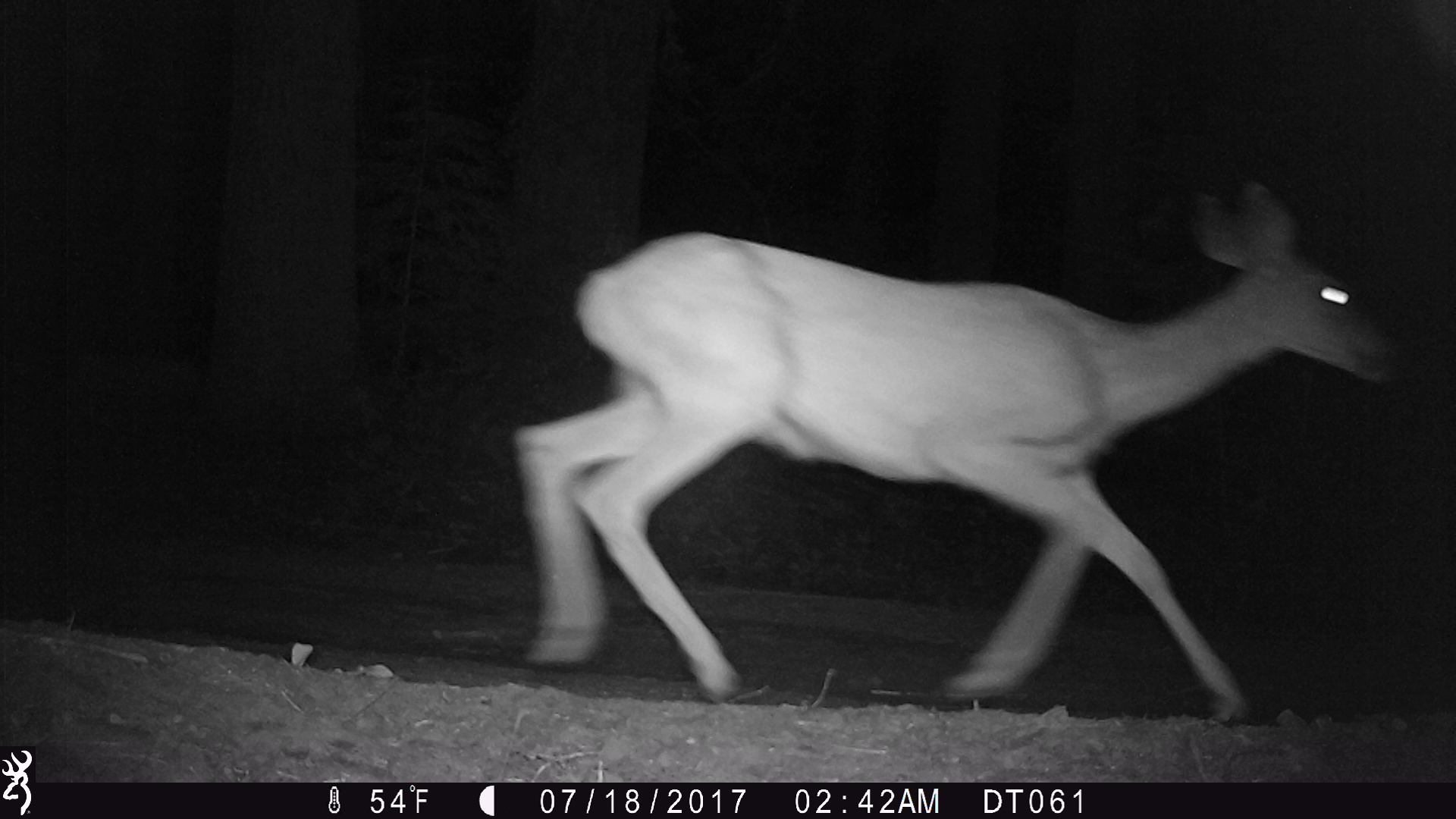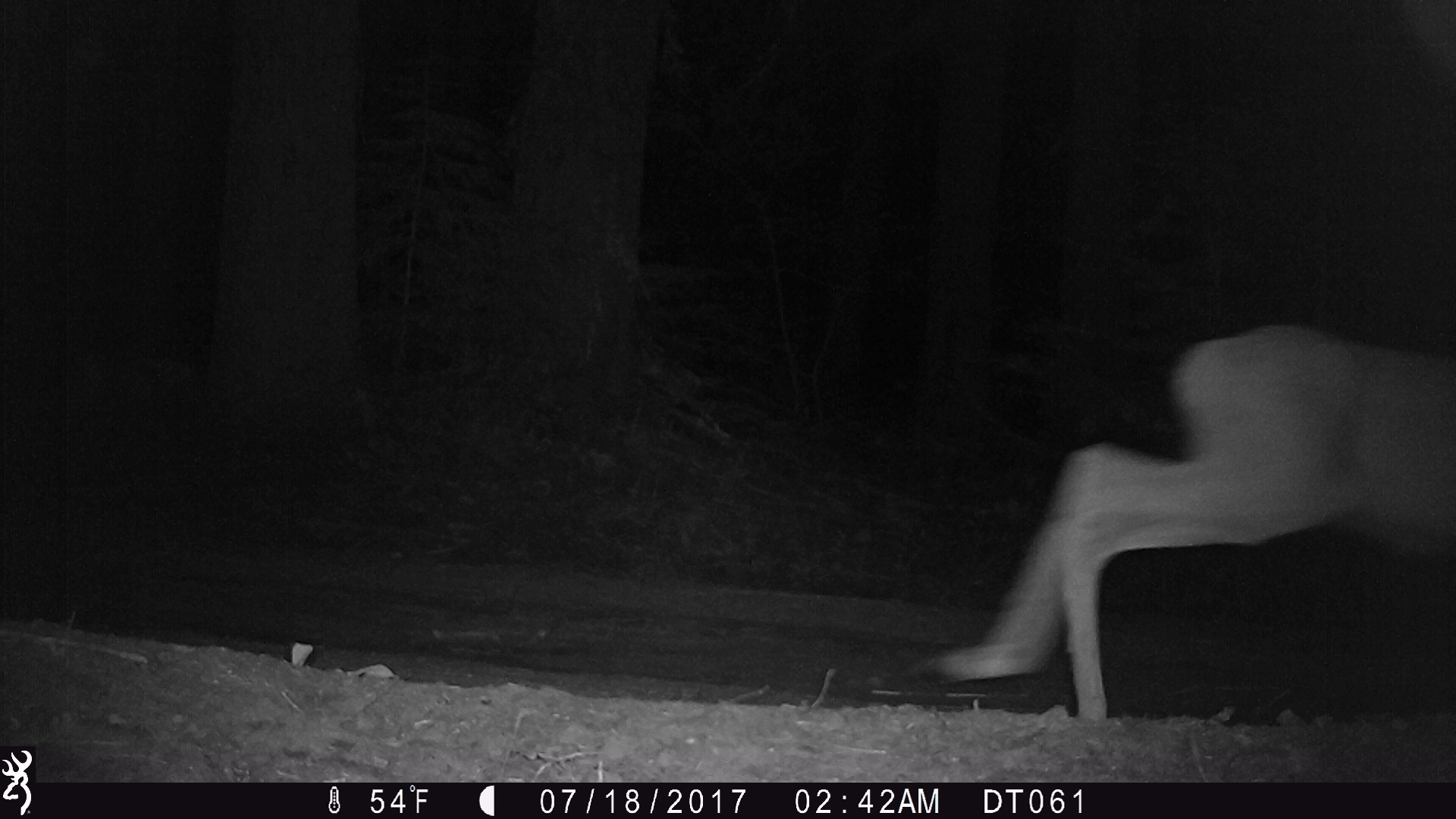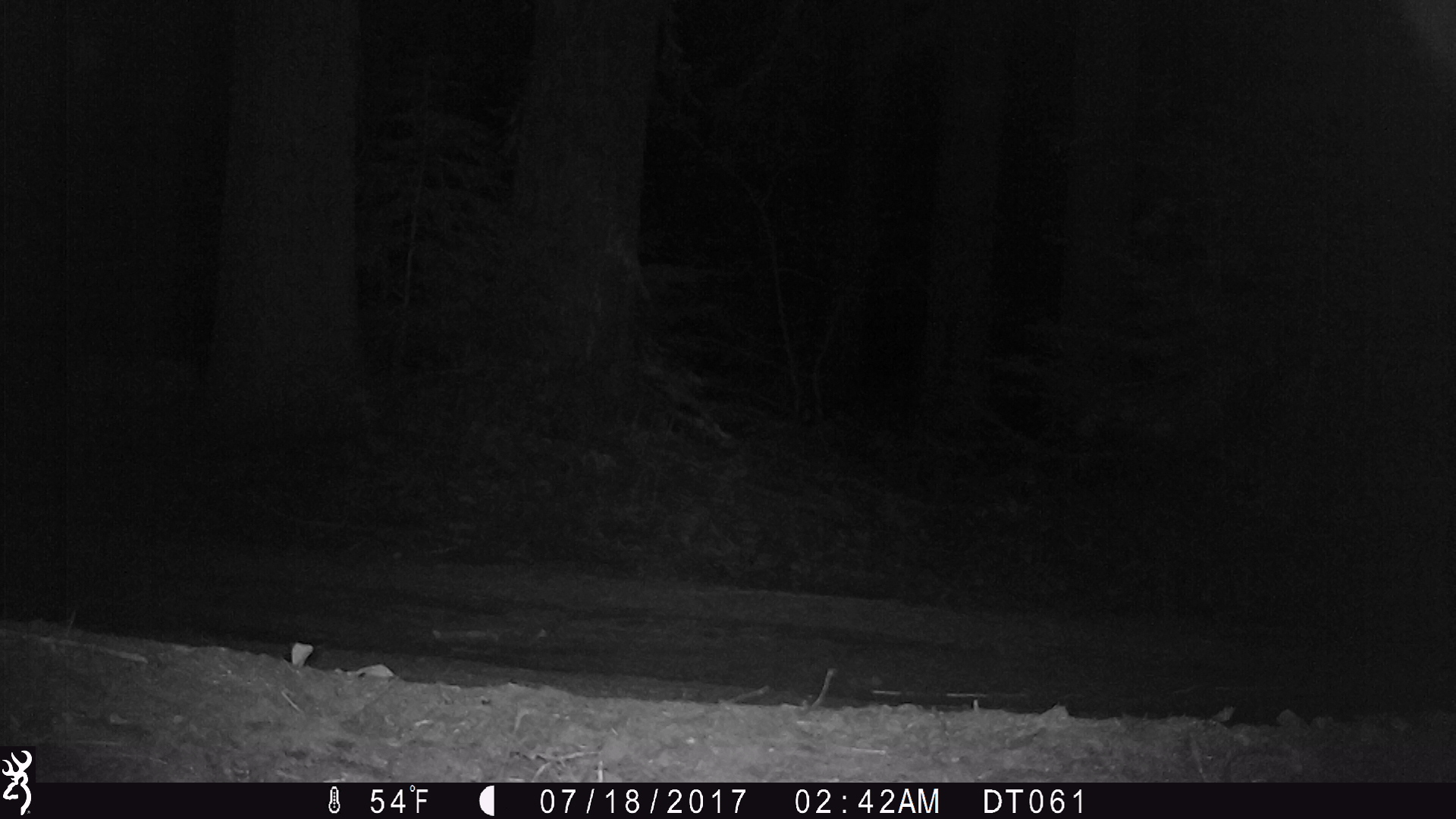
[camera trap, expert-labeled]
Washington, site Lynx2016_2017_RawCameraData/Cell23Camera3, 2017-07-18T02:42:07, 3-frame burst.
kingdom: Animalia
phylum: Chordata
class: Mammalia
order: Artiodactyla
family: Cervidae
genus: Odocoileus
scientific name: Odocoileus hemionus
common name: mule deer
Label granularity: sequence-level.